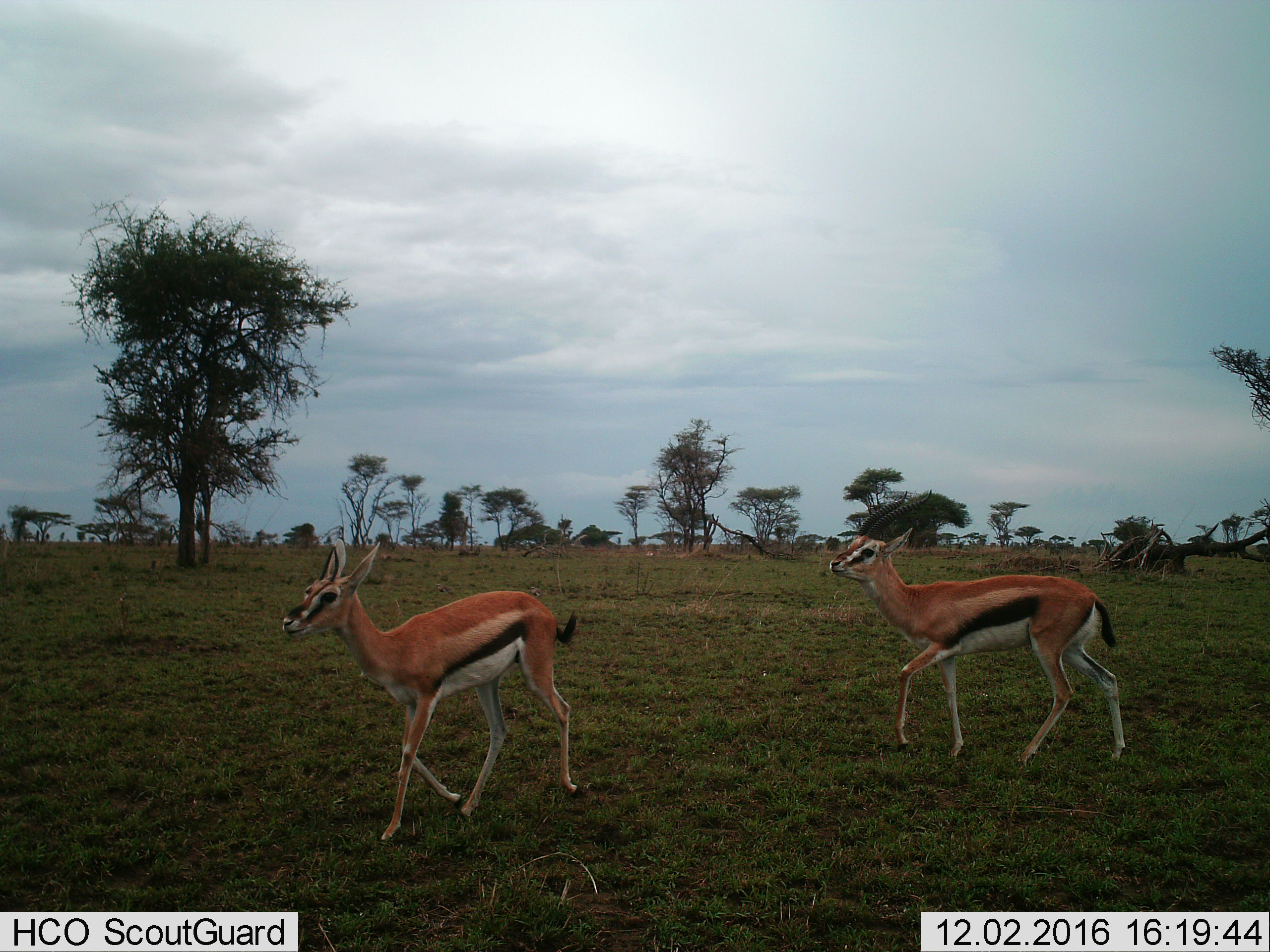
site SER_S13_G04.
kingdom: Animalia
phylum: Chordata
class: Mammalia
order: Artiodactyla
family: Bovidae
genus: Eudorcas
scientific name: Eudorcas thomsonii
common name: thomson's gazelle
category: gazellethomsons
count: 2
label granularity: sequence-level